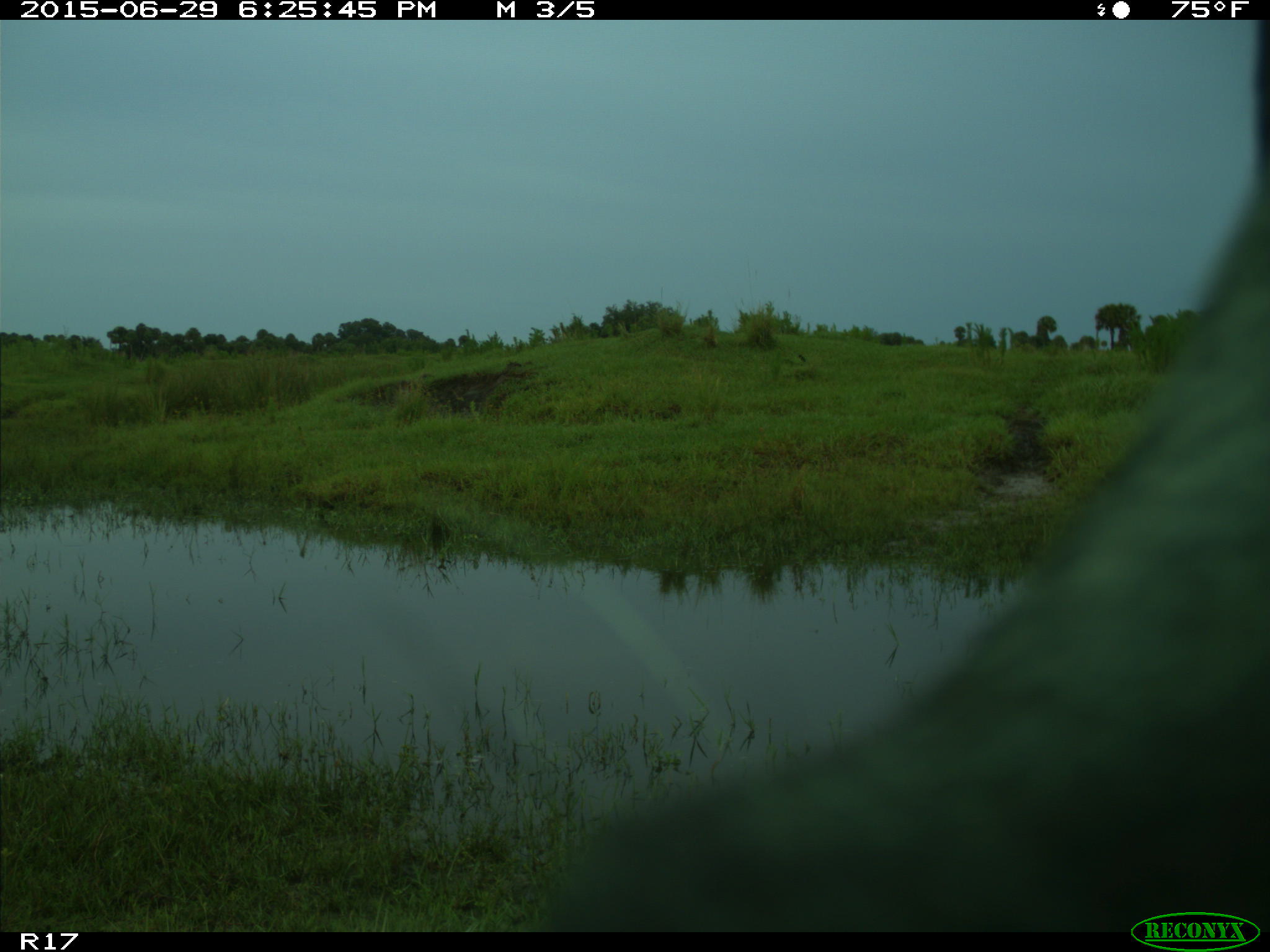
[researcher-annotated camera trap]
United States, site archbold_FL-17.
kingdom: Animalia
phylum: Chordata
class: Mammalia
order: Artiodactyla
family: Bovidae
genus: Bos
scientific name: Bos taurus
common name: domestic cow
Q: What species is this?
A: Bos taurus (domestic cow).